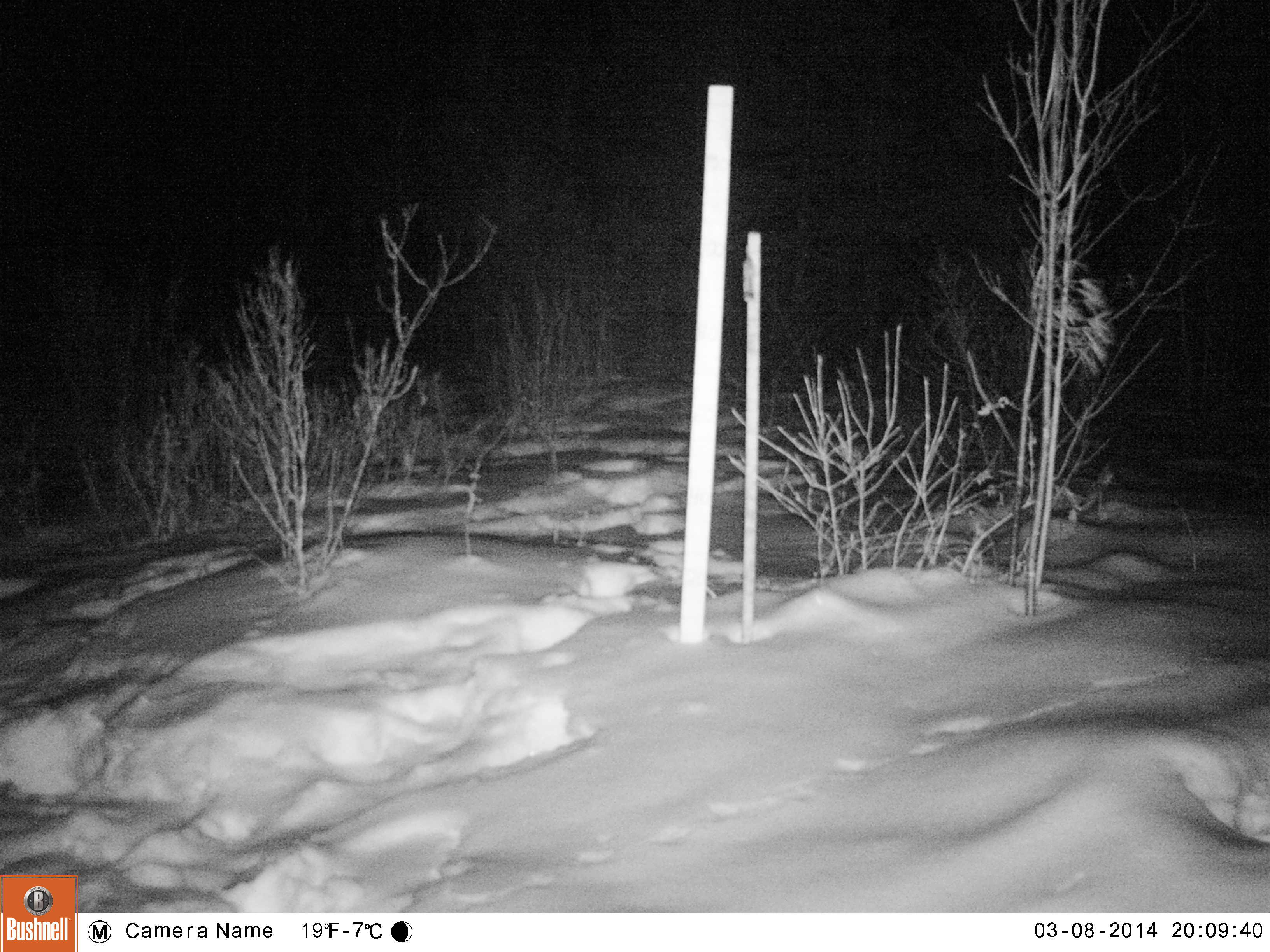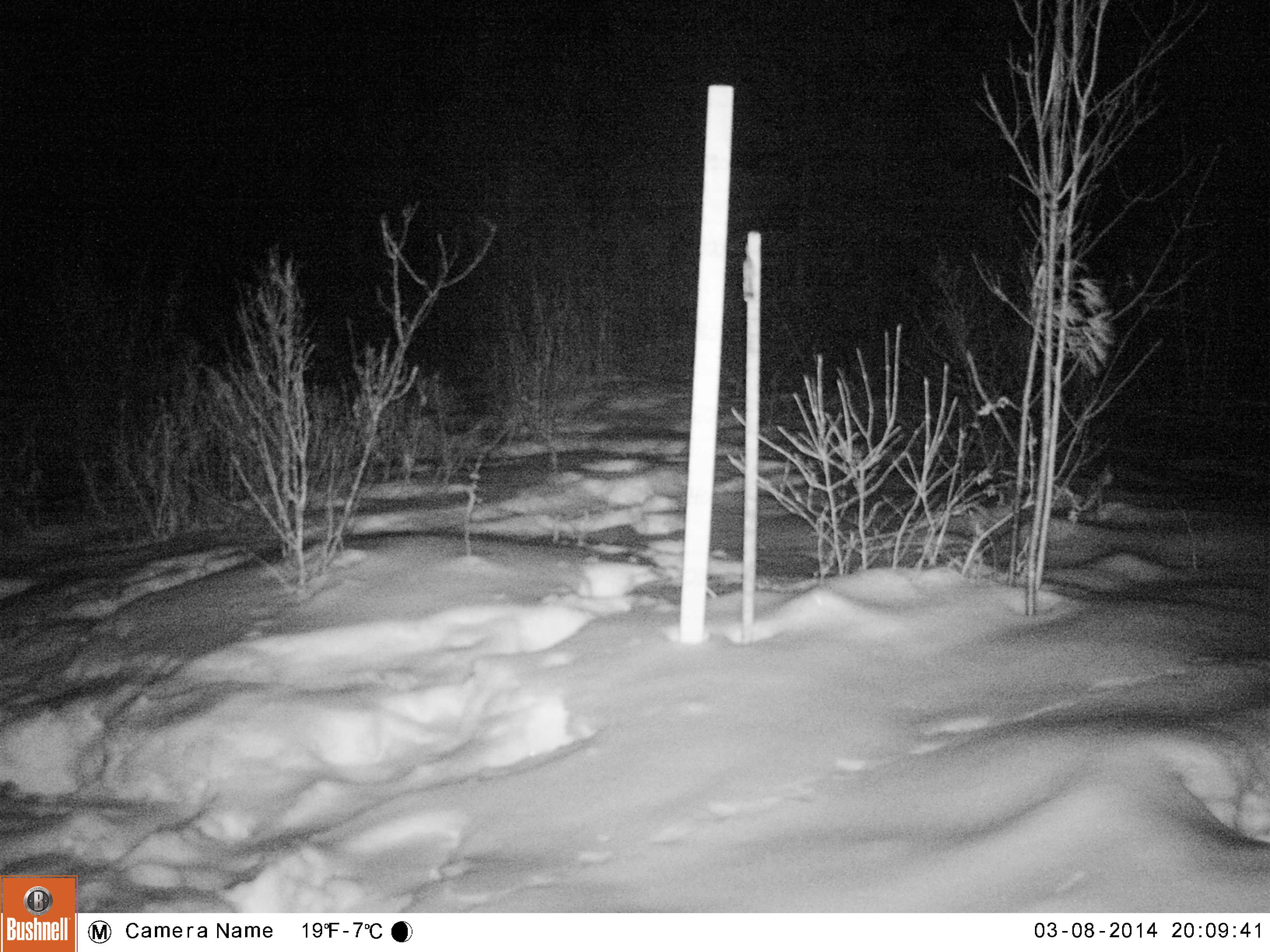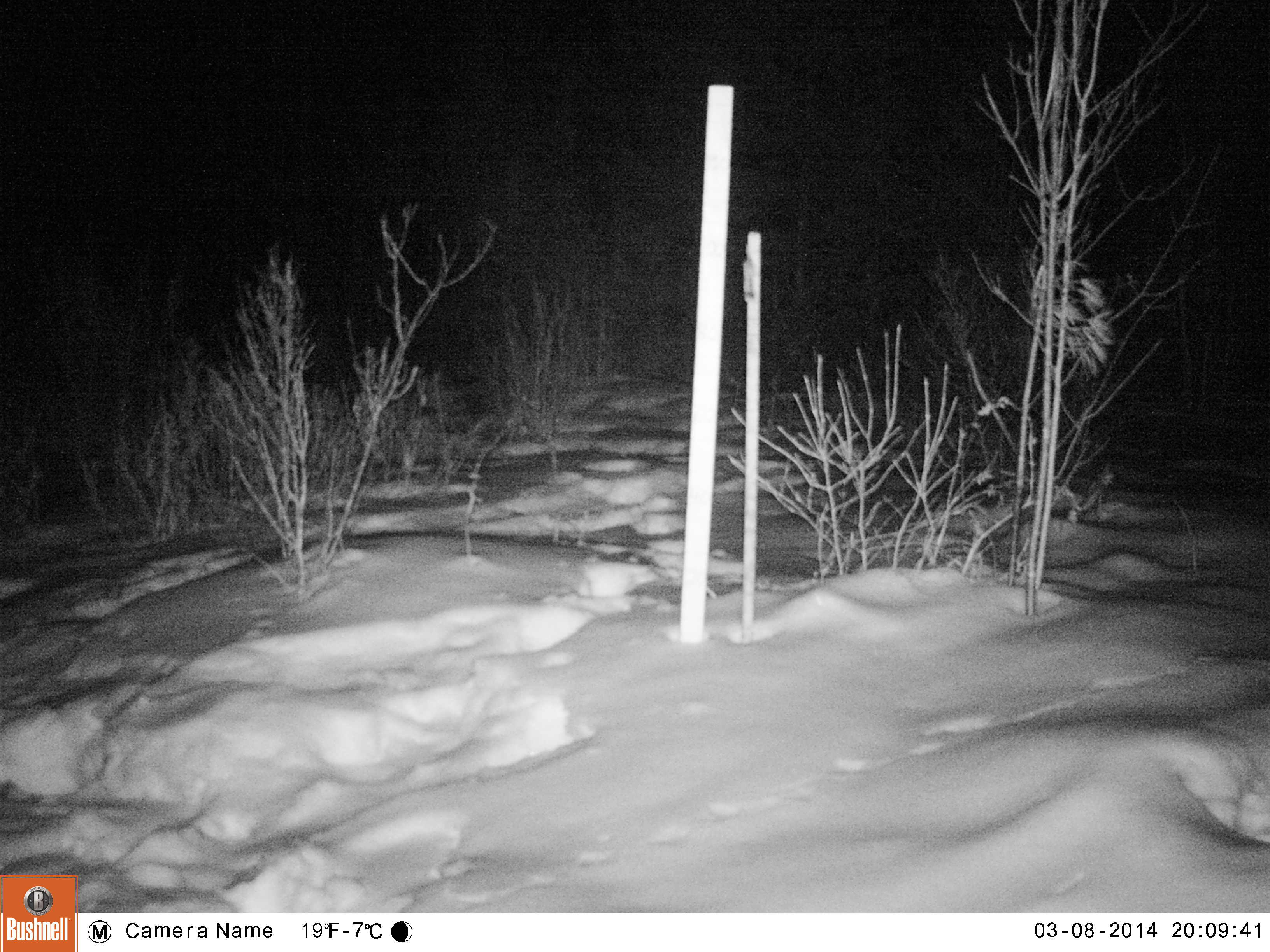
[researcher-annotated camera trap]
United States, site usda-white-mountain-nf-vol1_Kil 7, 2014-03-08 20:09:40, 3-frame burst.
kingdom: Animalia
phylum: Chordata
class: Mammalia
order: Artiodactyla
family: Cervidae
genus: Alces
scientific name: Alces alces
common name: moose